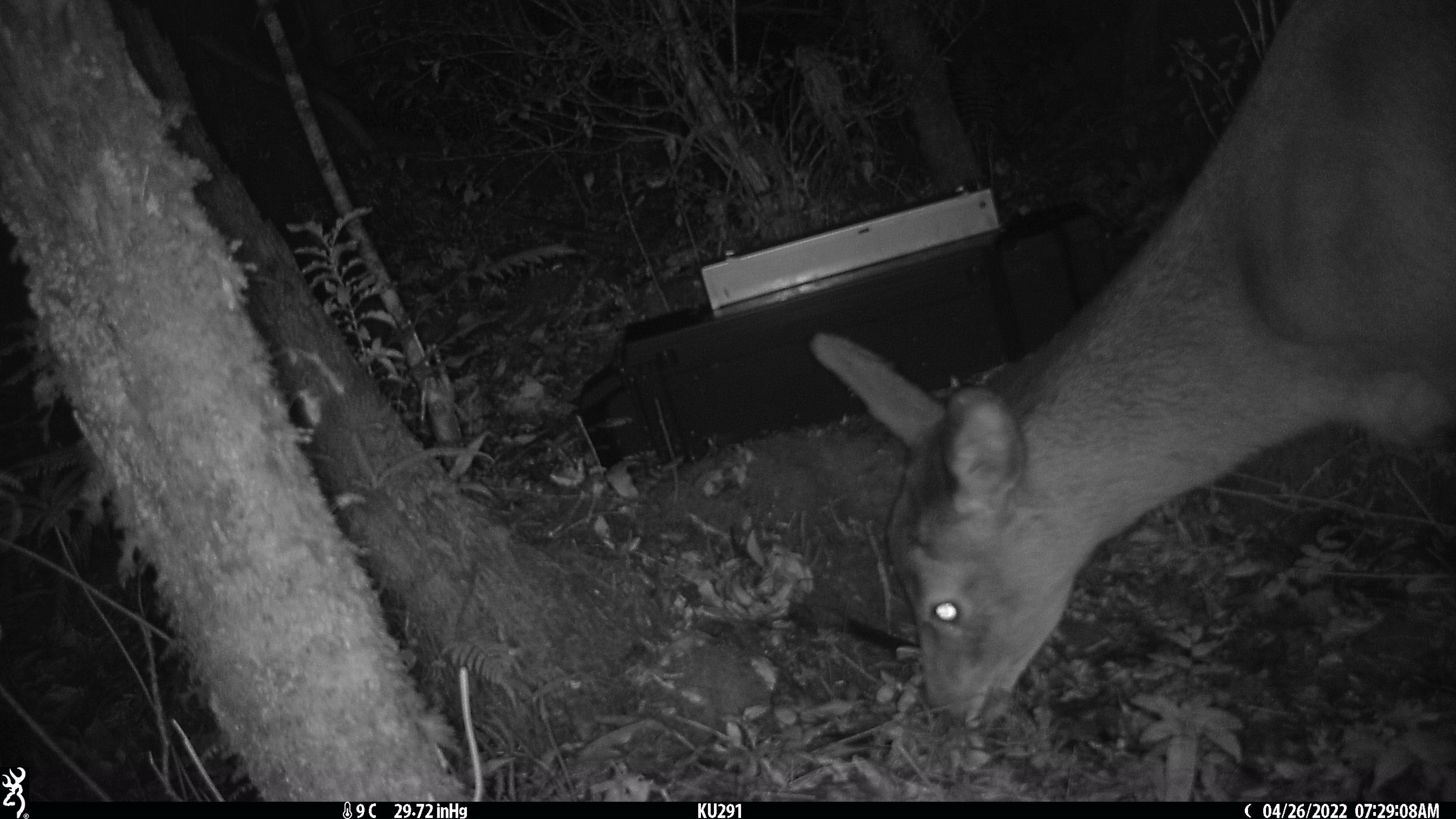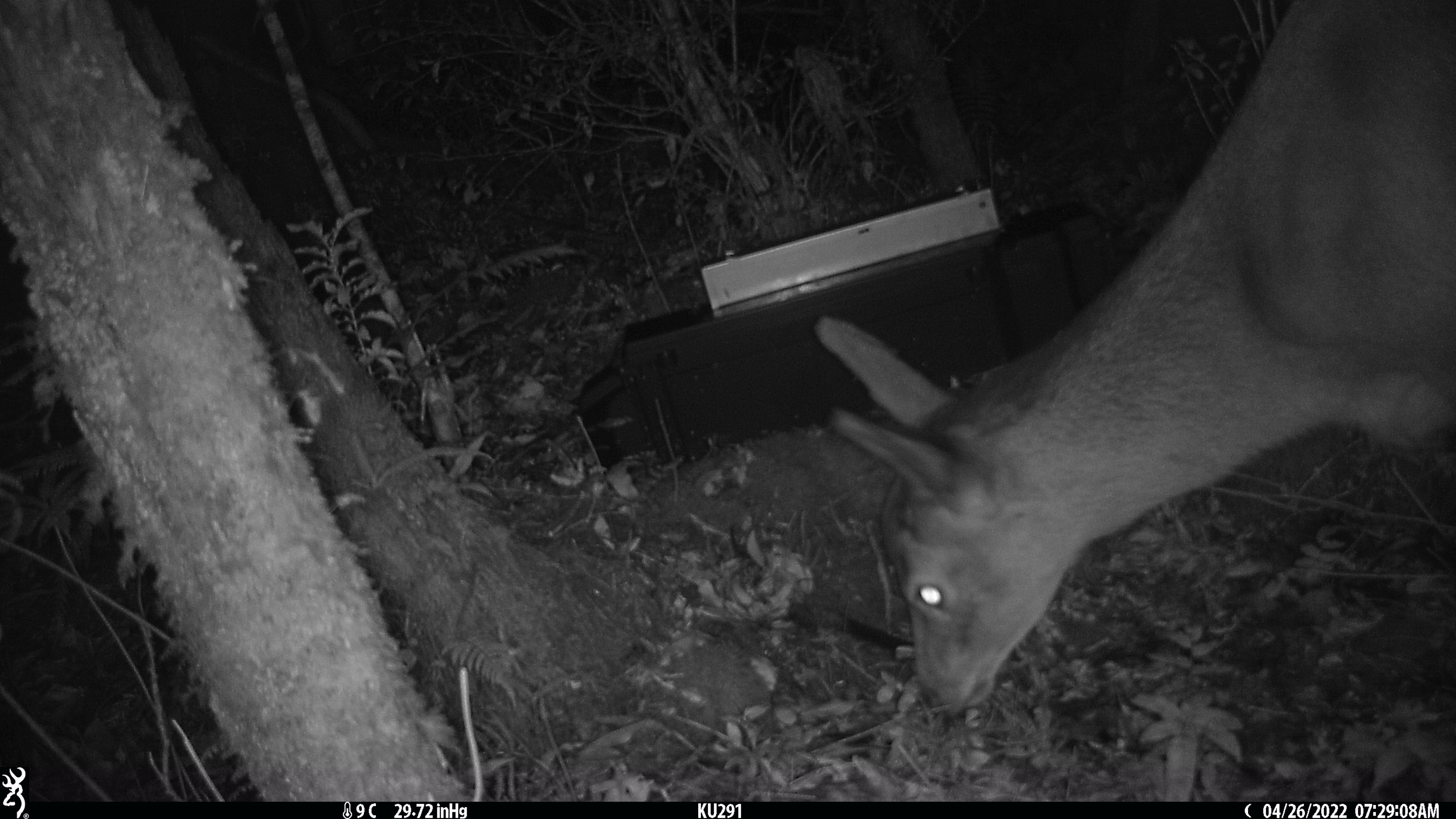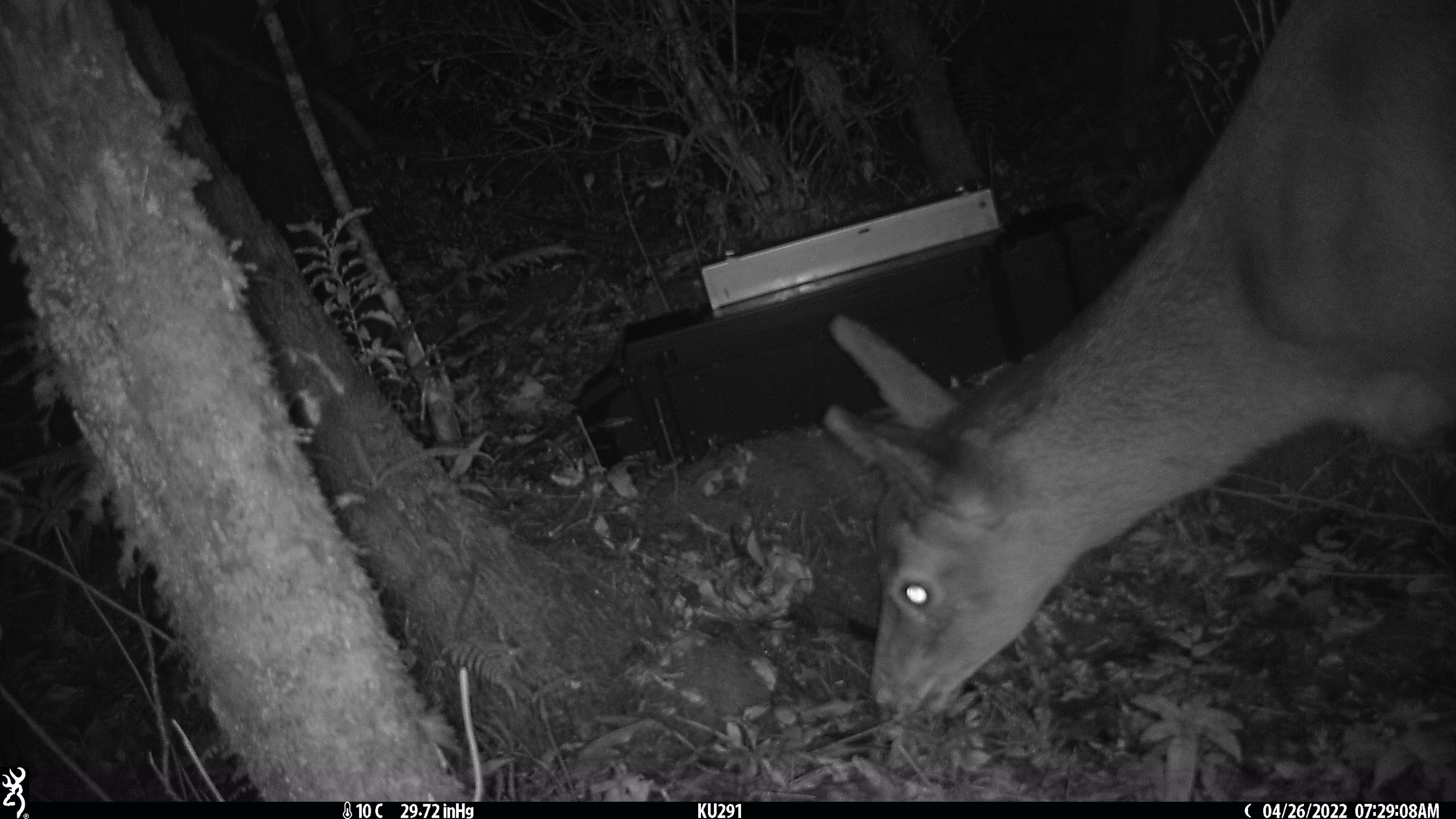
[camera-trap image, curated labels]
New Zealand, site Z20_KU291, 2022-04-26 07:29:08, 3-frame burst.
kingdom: Animalia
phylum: Chordata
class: Mammalia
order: Artiodactyla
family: Cervidae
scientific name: Cervidae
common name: deer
Deer (Cervidae).